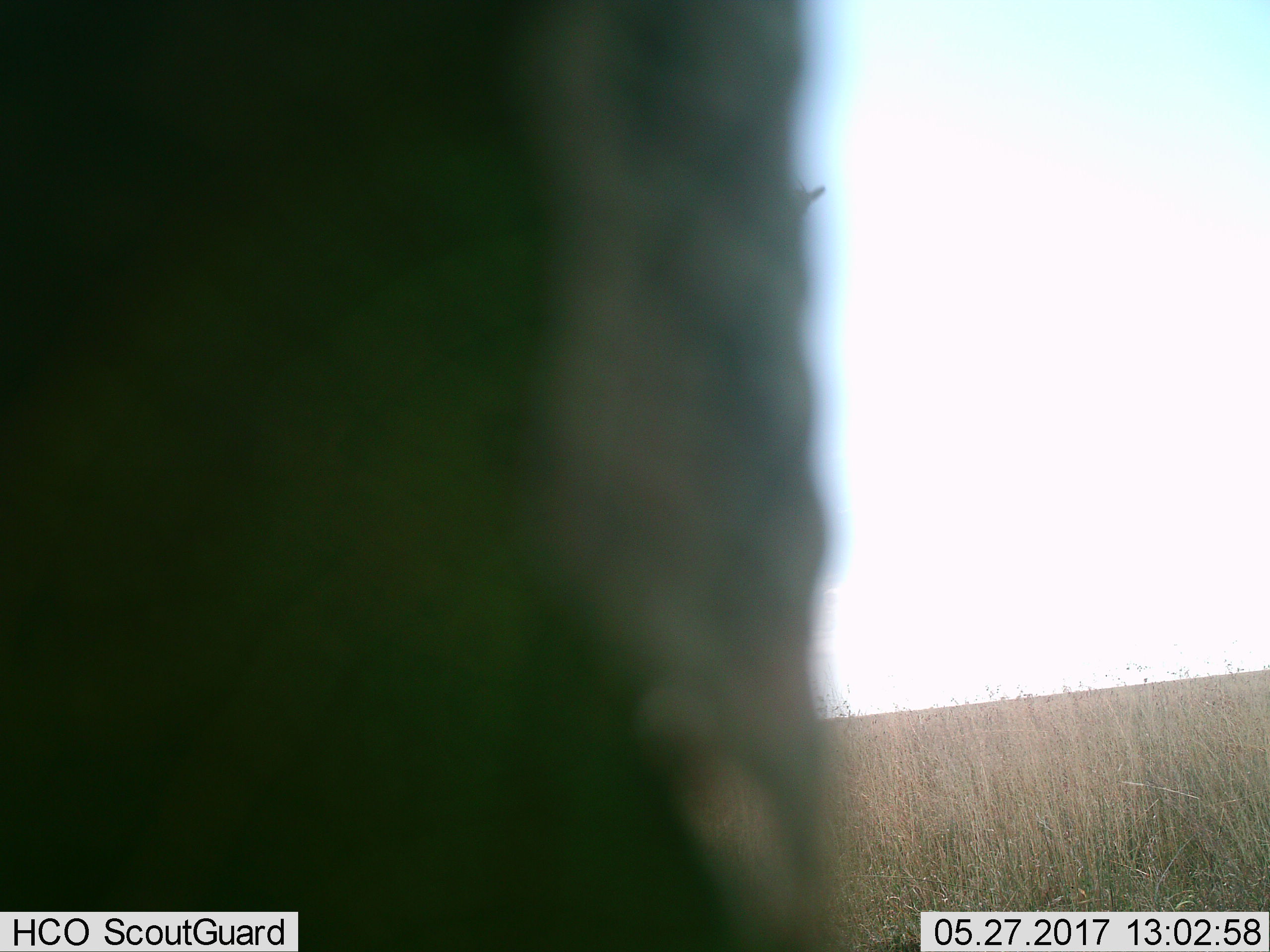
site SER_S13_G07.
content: unidentified animal